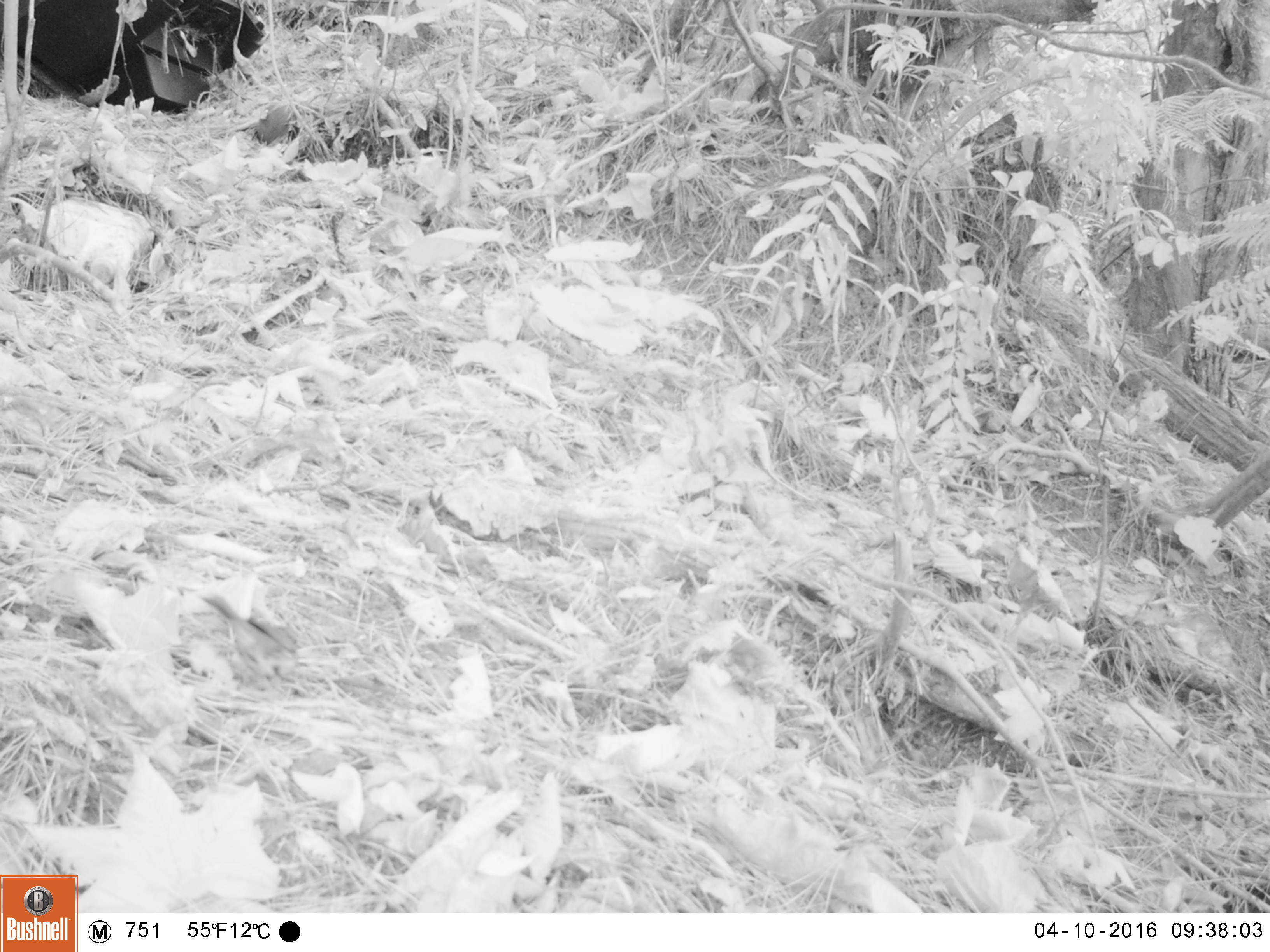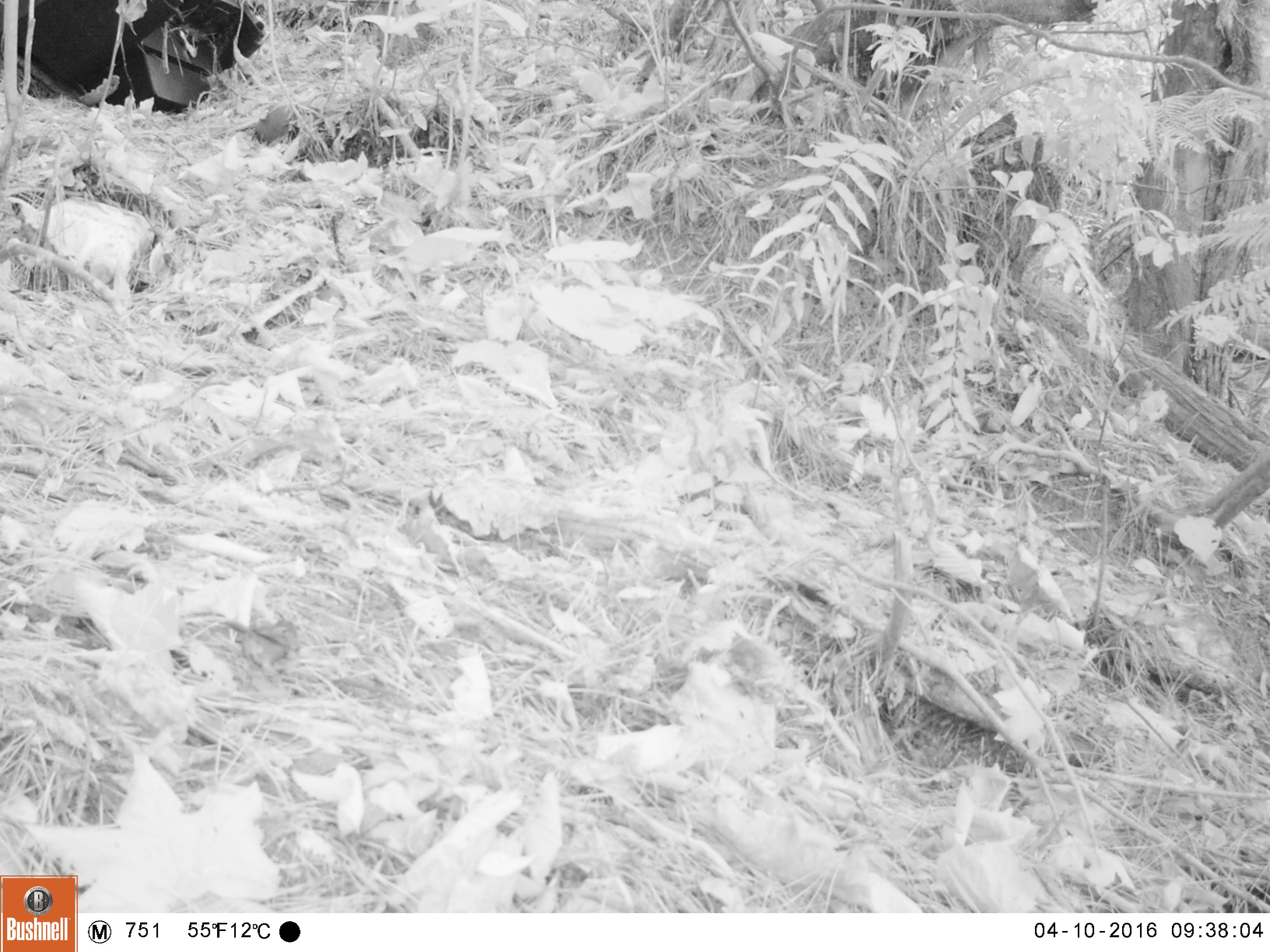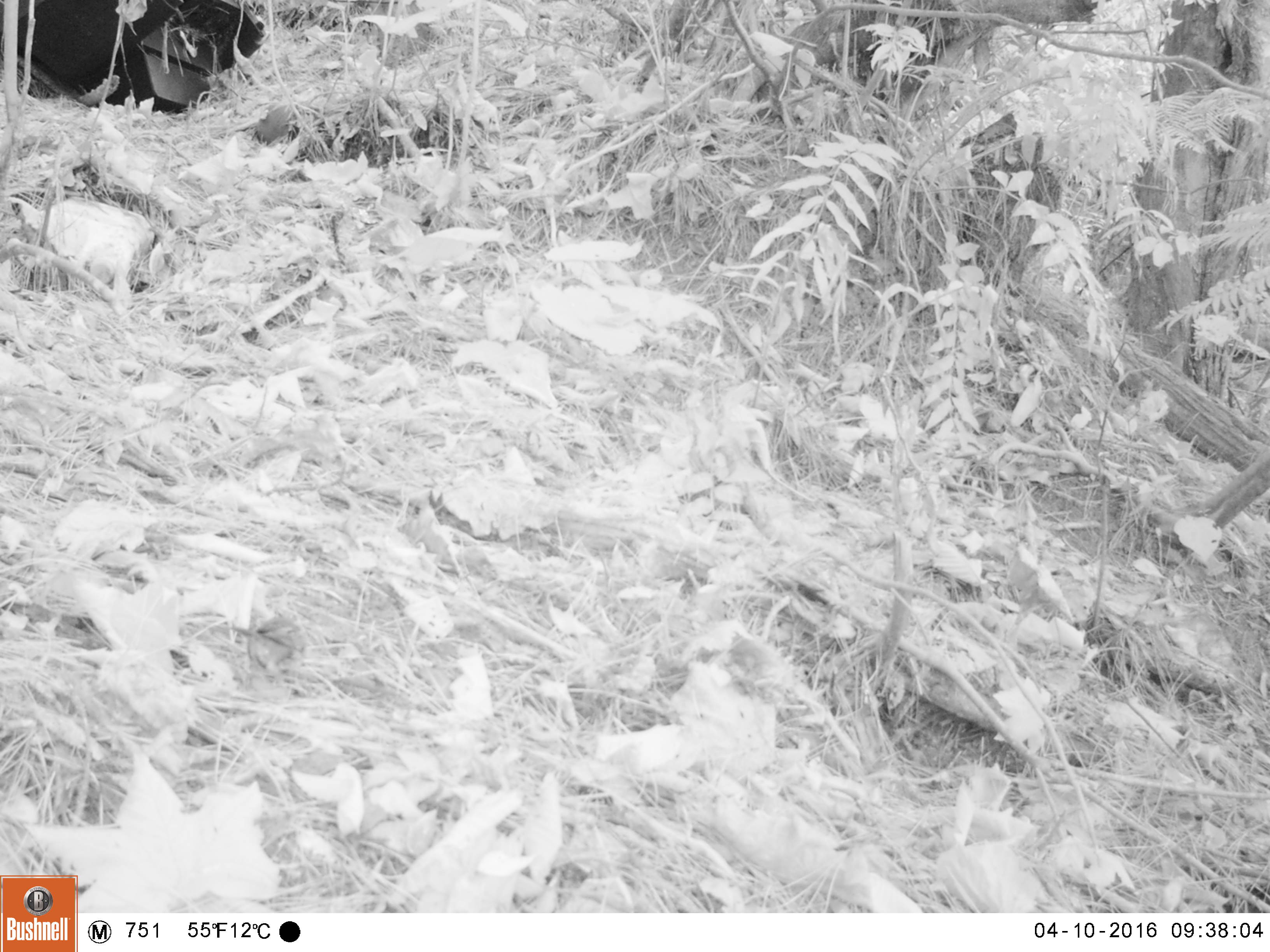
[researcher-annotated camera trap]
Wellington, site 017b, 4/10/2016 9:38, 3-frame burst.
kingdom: Animalia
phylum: Chordata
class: Aves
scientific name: Aves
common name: bird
Bird (Aves).